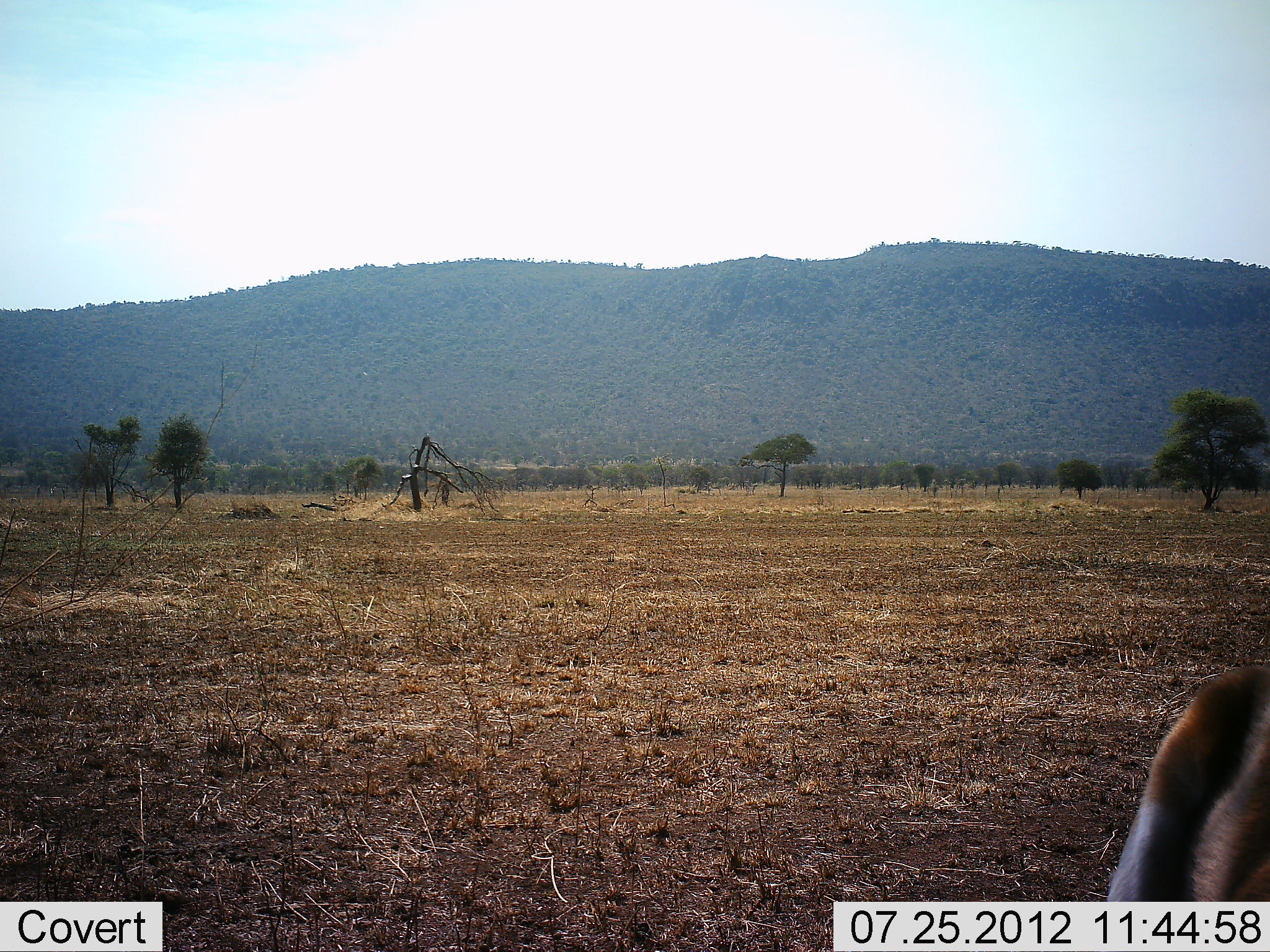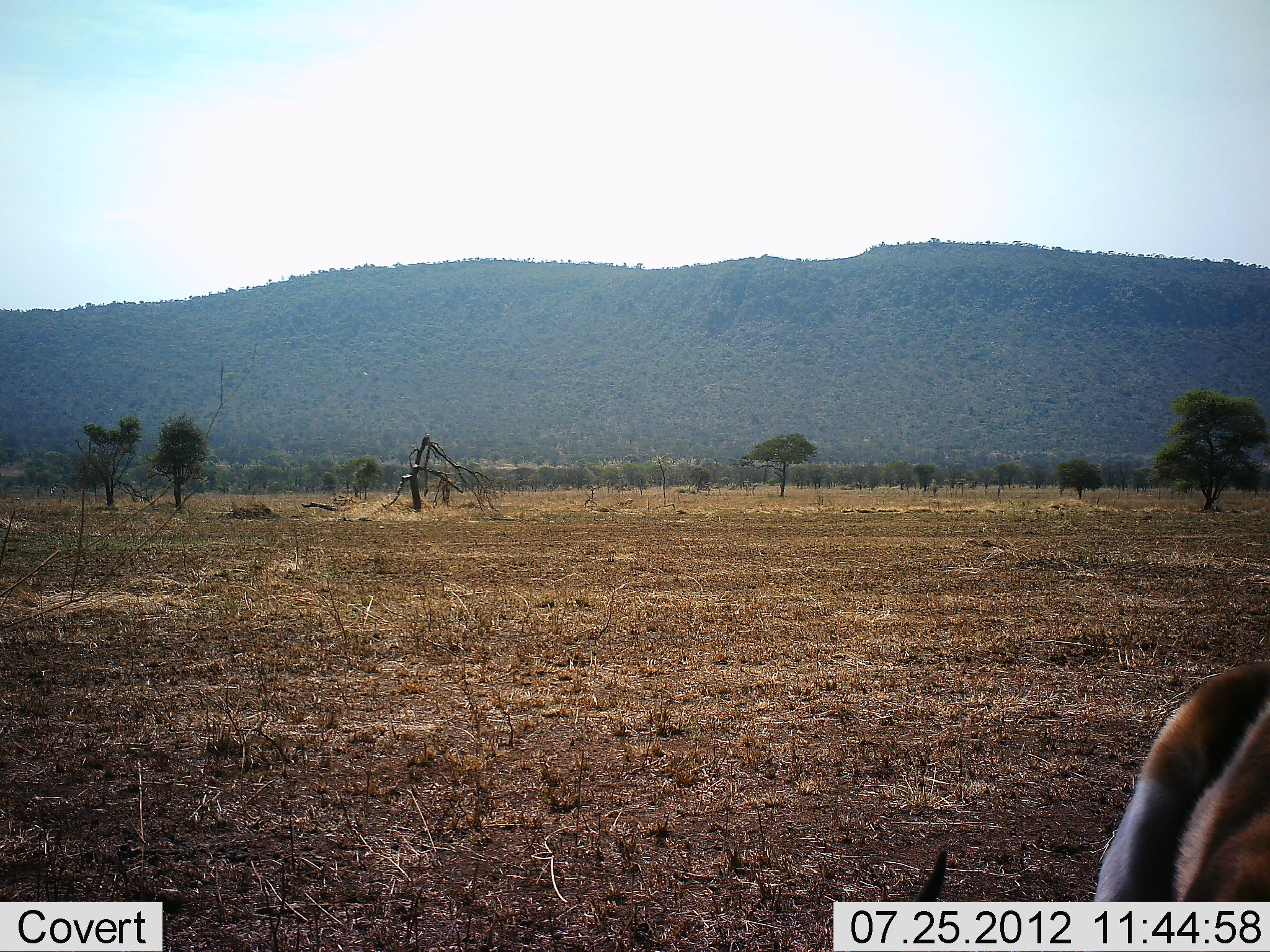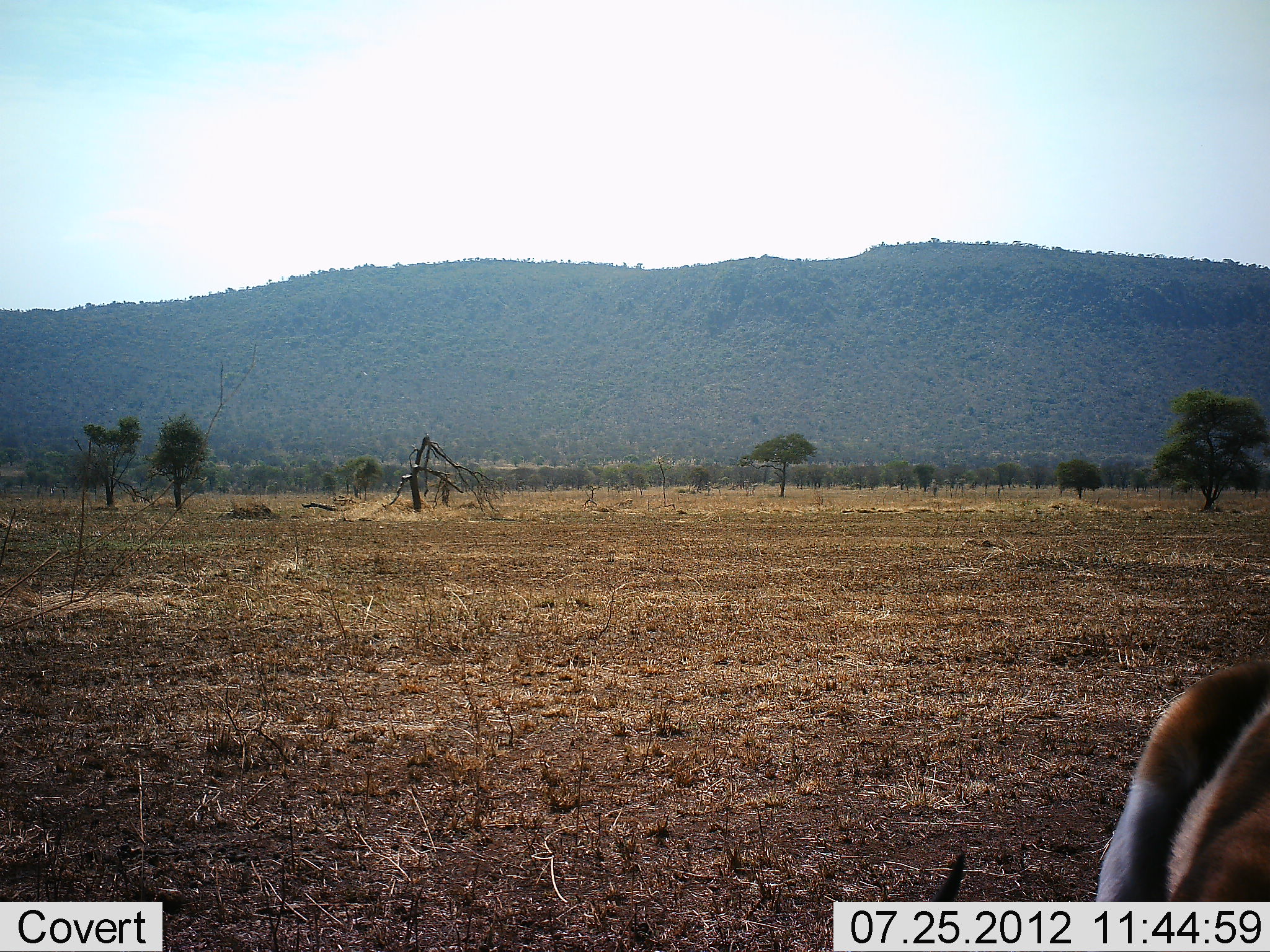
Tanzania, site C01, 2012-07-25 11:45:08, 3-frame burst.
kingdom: Animalia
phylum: Chordata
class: Mammalia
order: Artiodactyla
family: Bovidae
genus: Eudorcas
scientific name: Eudorcas thomsonii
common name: thomson's gazelle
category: gazellethomsons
Gazellethomsons (thomson's gazelle) (Eudorcas thomsonii), count 1. Behavior (volunteer vote fractions): standing 20%, resting 0%, moving 0%, interacting 0%. Young present (vote fraction): 0%. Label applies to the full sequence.